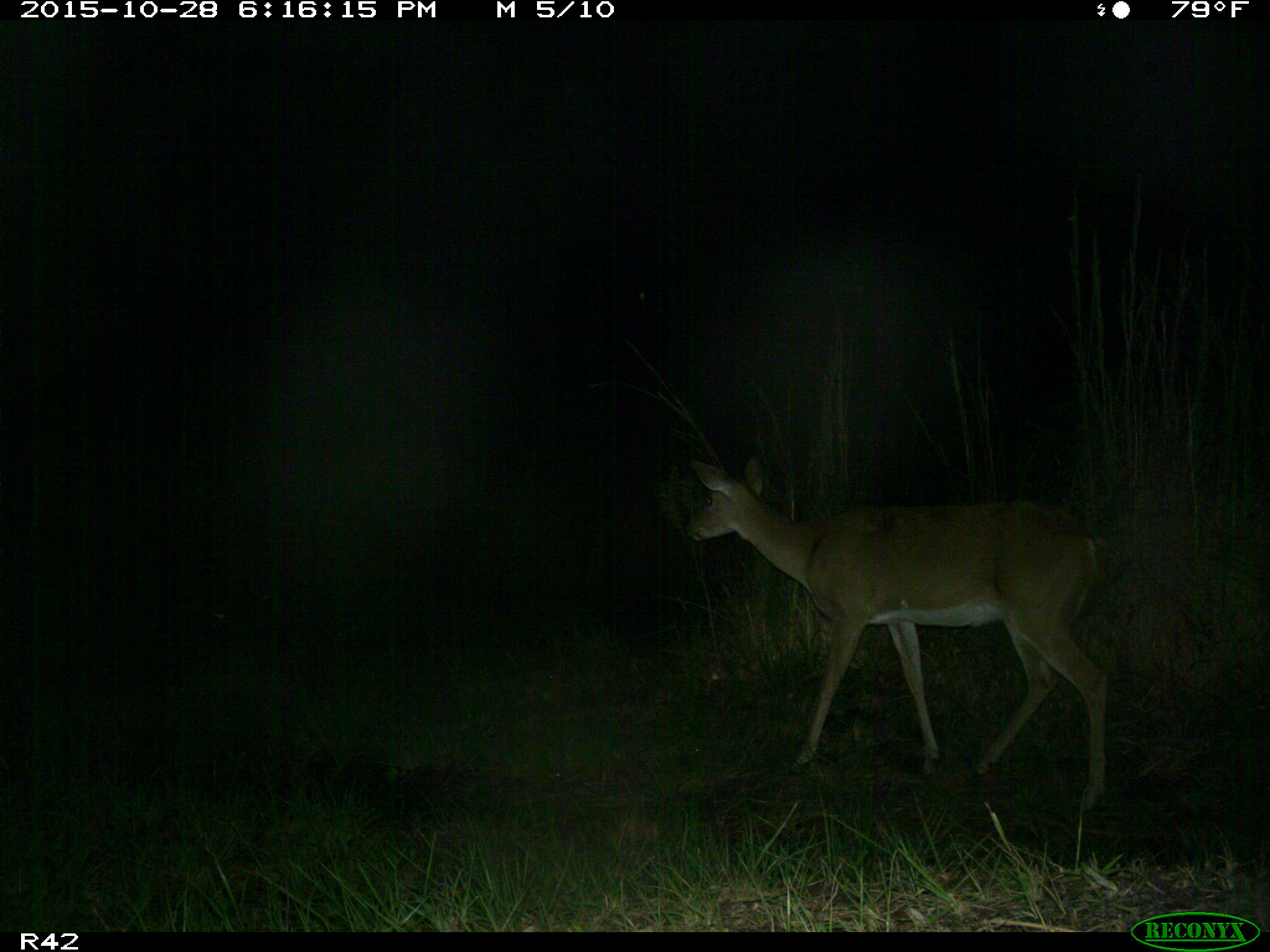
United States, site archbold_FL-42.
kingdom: Animalia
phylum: Chordata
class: Mammalia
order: Artiodactyla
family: Cervidae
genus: Odocoileus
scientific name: Odocoileus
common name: deer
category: unidentified deer